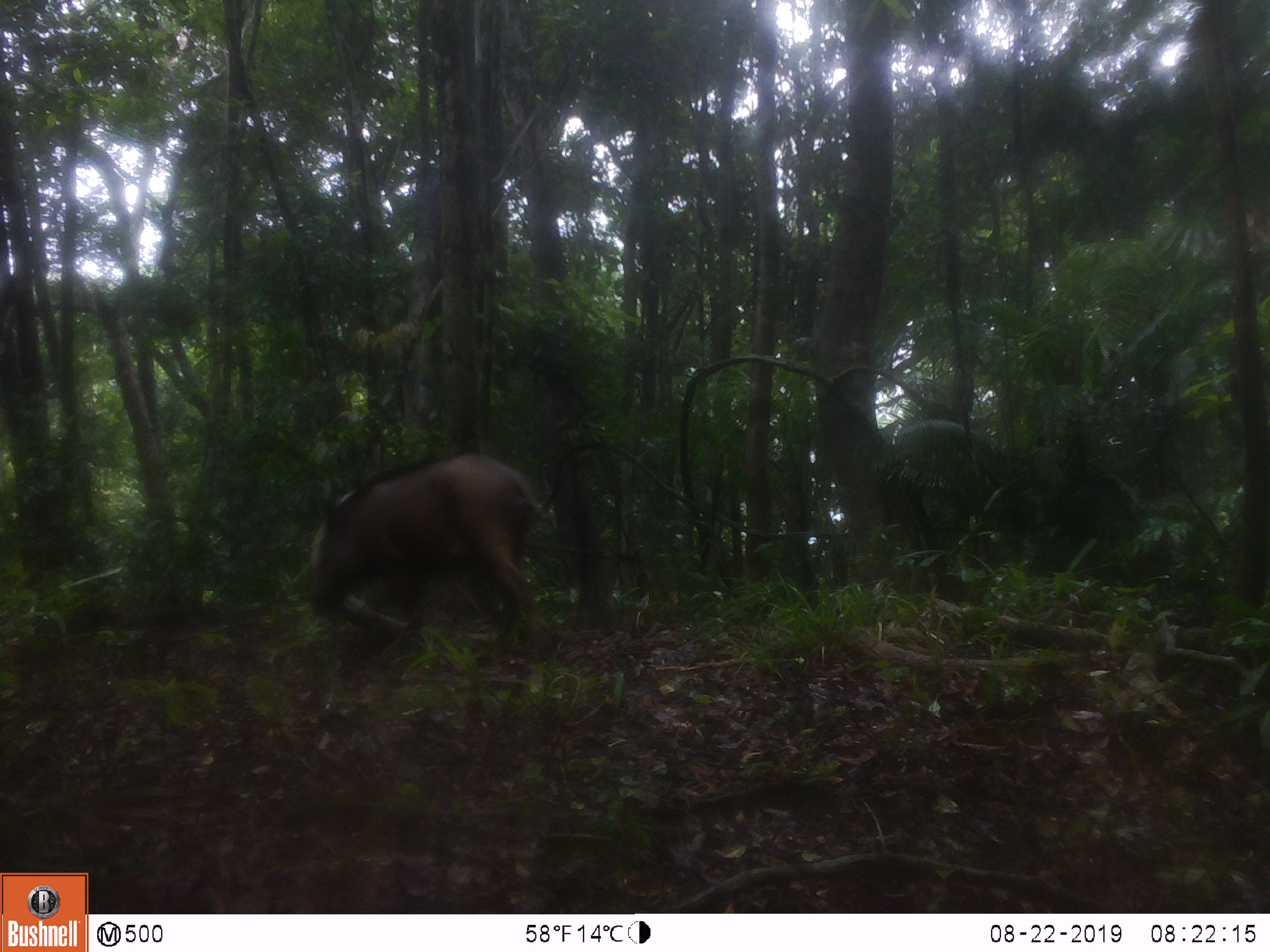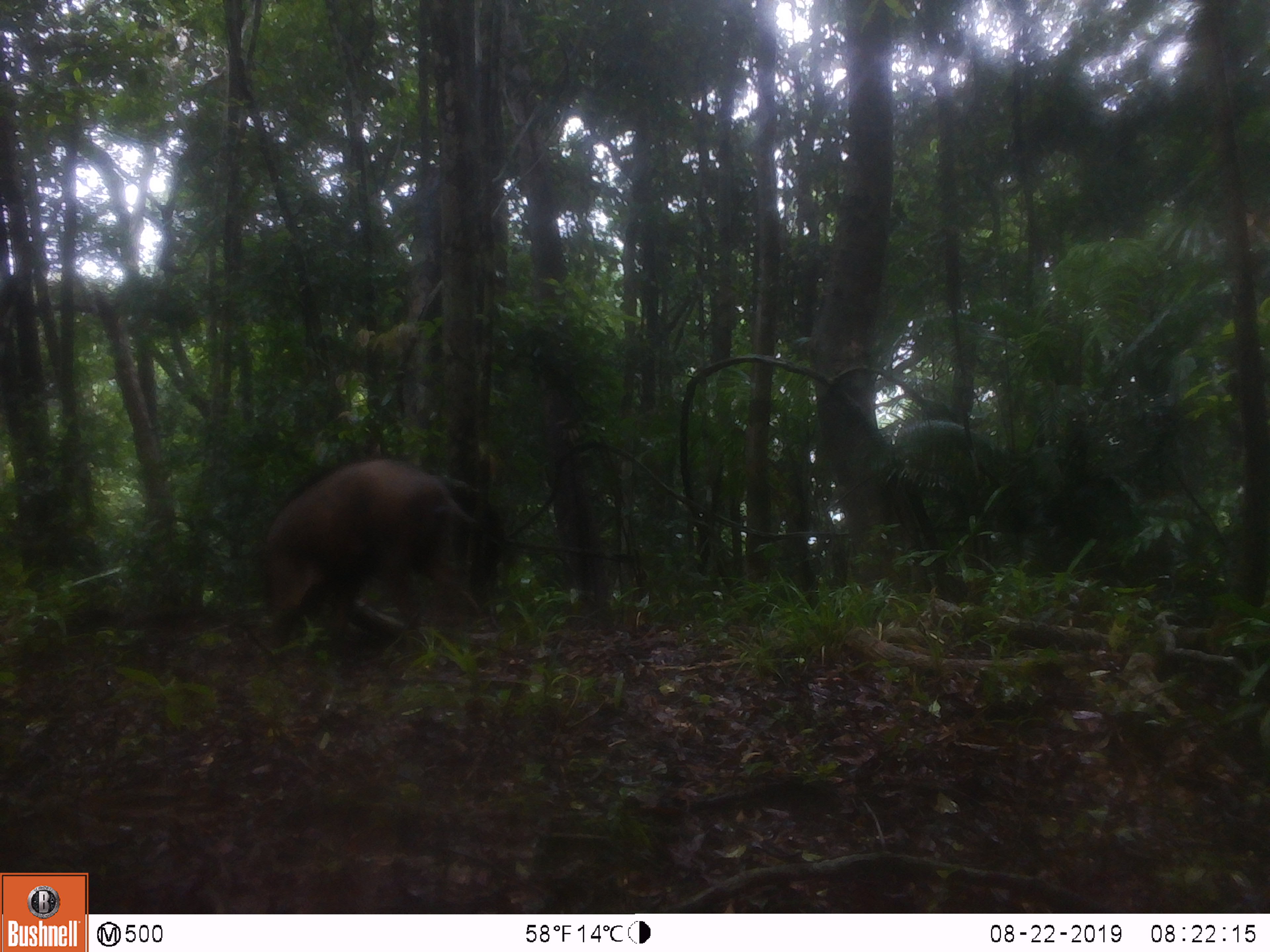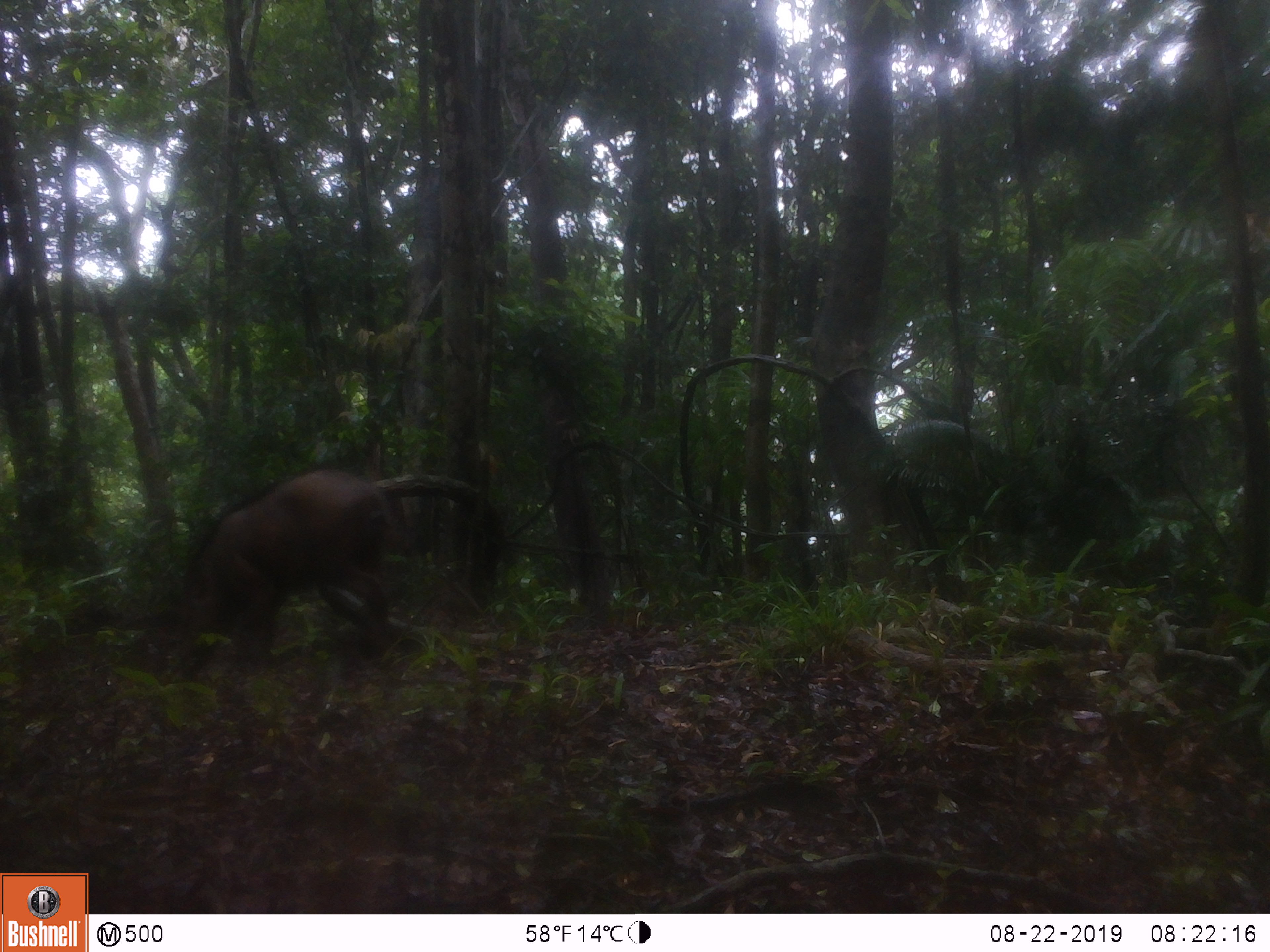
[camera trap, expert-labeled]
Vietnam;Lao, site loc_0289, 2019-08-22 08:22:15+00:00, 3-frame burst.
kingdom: Animalia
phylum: Chordata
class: Mammalia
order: Artiodactyla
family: Suidae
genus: Sus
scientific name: Sus scrofa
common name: eurasian wild pig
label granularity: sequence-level